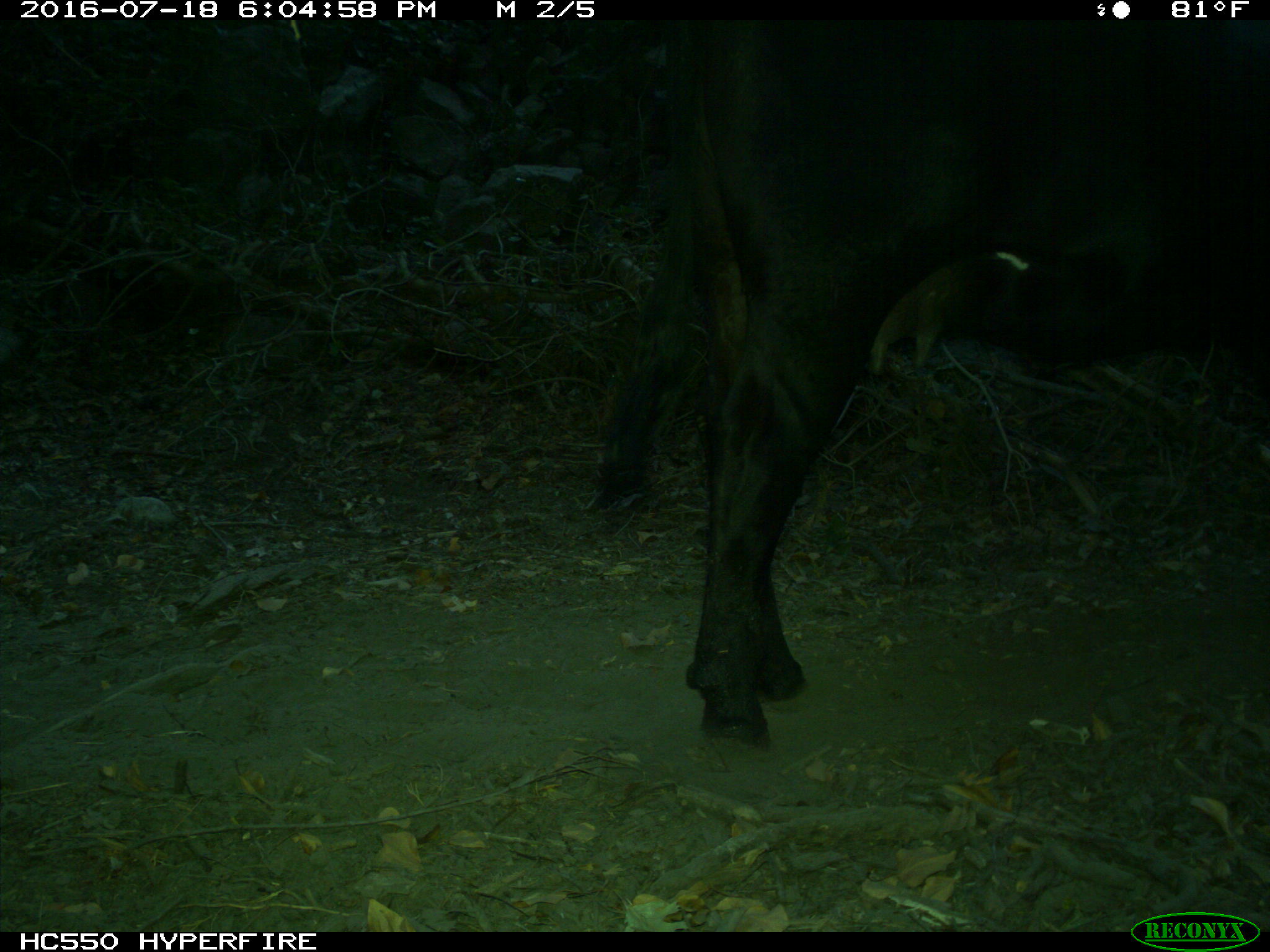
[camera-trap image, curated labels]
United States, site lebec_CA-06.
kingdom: Animalia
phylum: Chordata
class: Mammalia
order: Artiodactyla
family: Bovidae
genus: Bos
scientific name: Bos taurus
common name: domestic cow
Bos taurus (domestic cow).